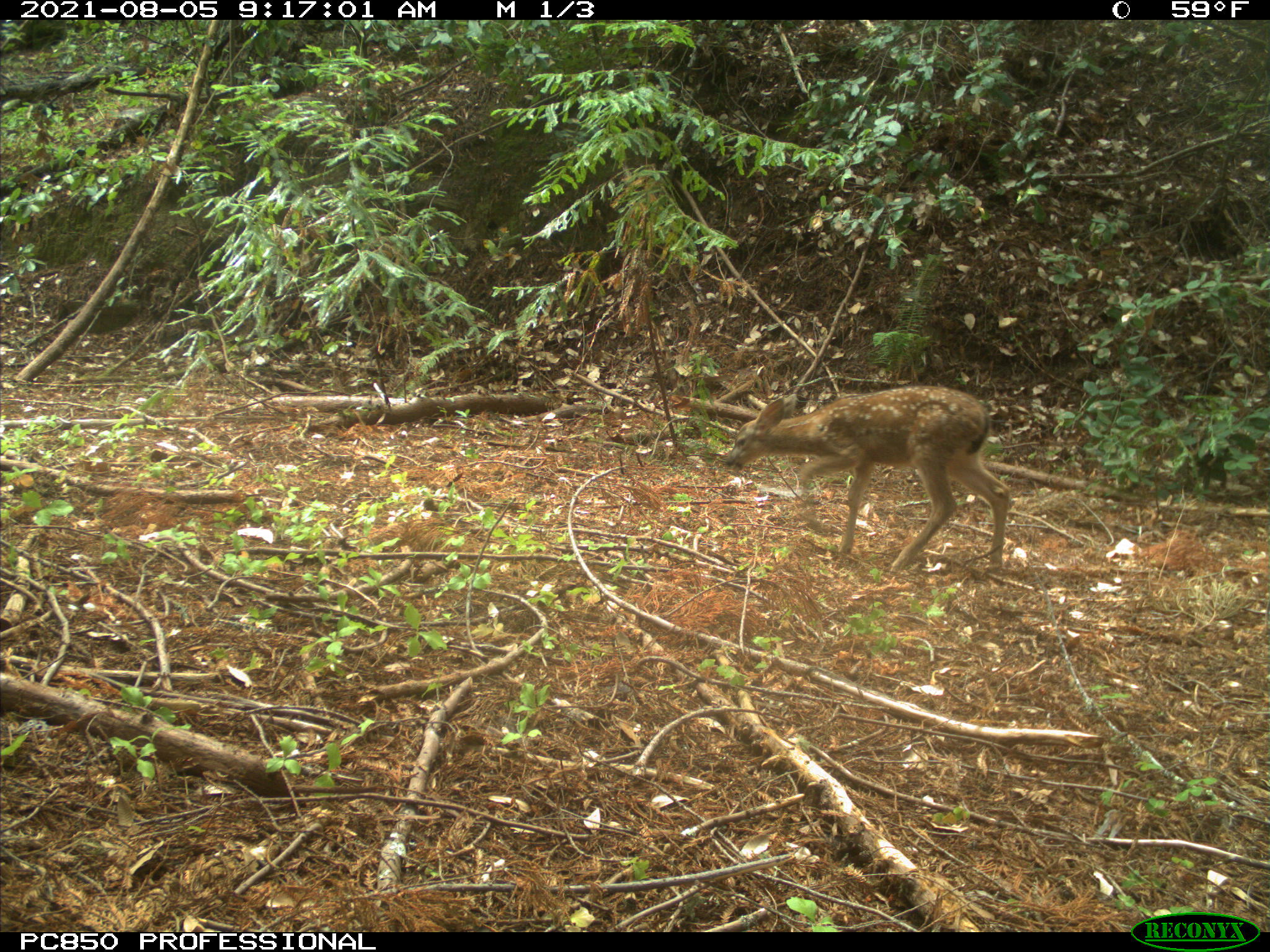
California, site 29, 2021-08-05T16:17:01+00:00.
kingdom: Animalia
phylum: Chordata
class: Mammalia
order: Artiodactyla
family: Cervidae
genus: Odocoileus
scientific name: Odocoileus hemionus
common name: mule deer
Mule deer (Odocoileus hemionus).